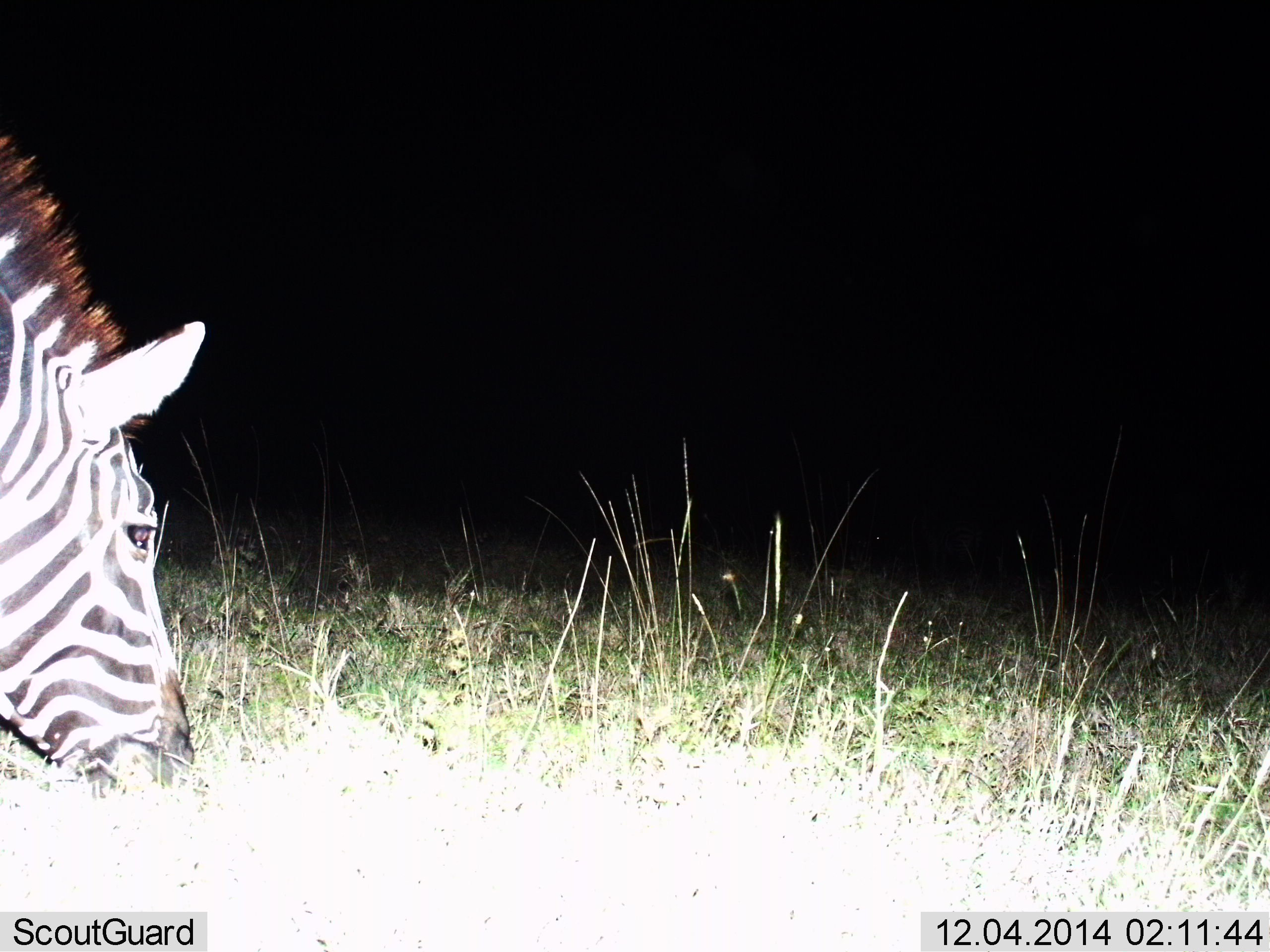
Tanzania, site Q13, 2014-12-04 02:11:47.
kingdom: Animalia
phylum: Chordata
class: Mammalia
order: Perissodactyla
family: Equidae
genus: Equus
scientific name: Equus quagga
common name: plains zebra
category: zebra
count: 1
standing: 20%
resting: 0%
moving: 0%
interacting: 0%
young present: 0%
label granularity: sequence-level